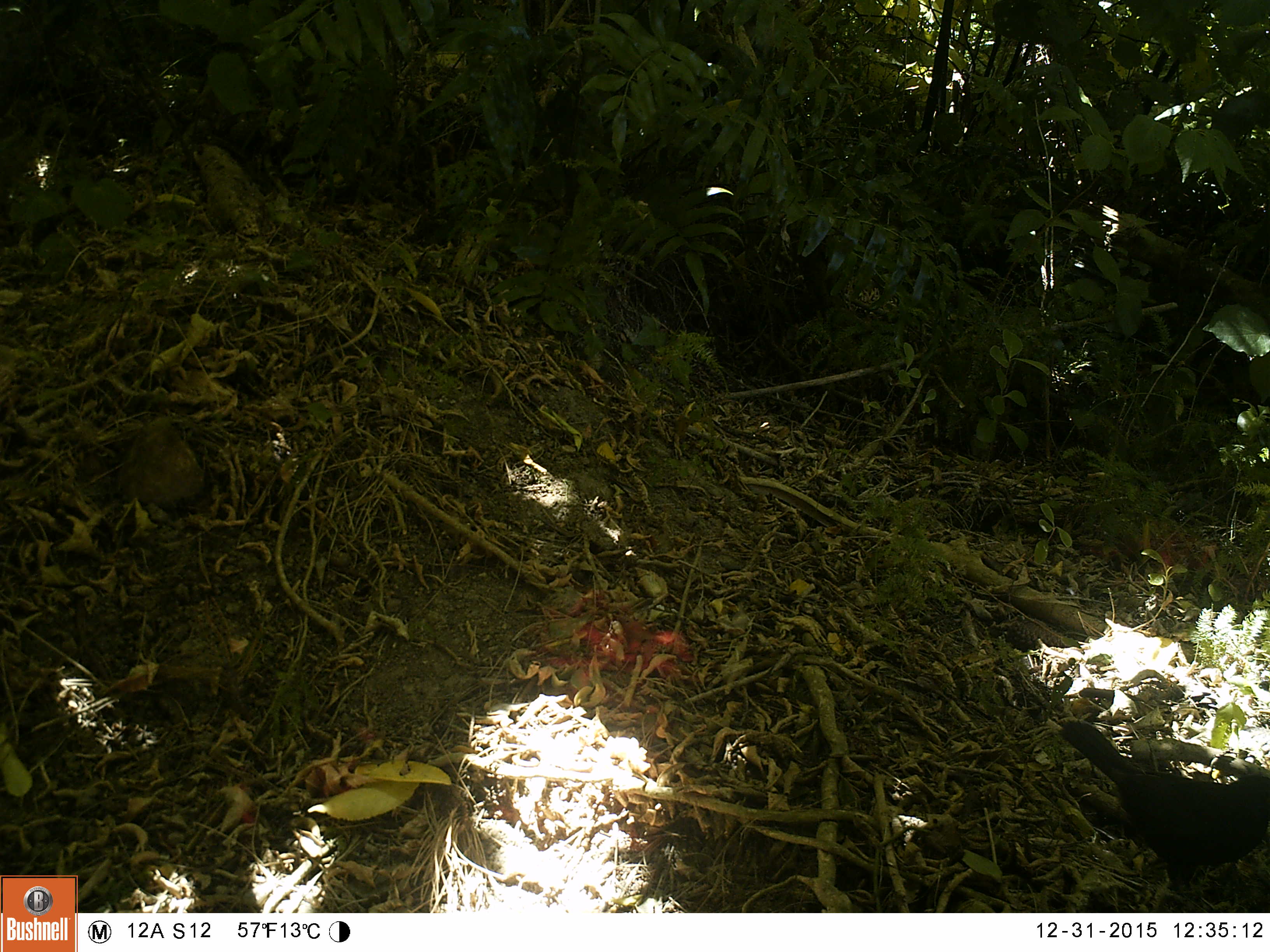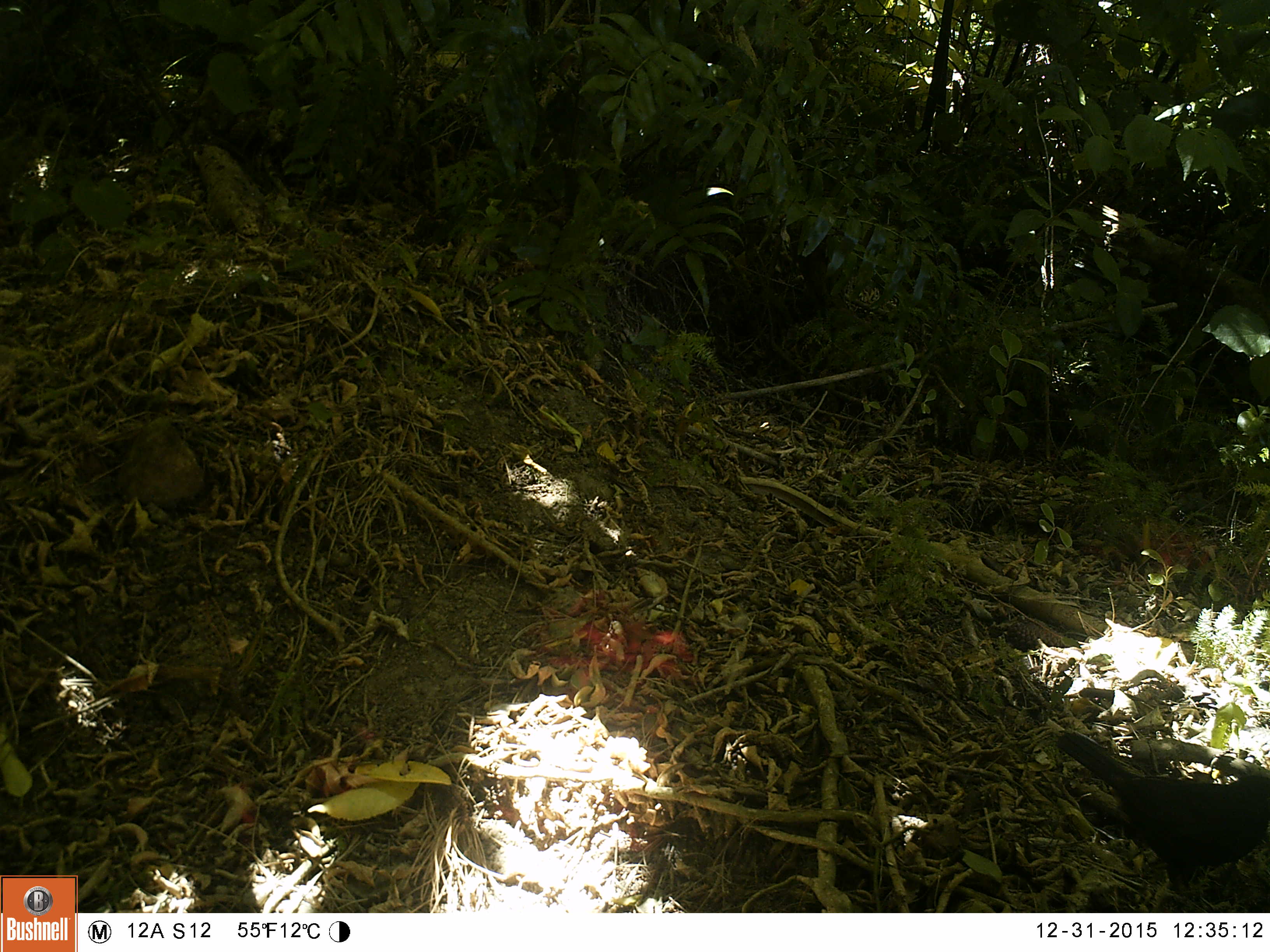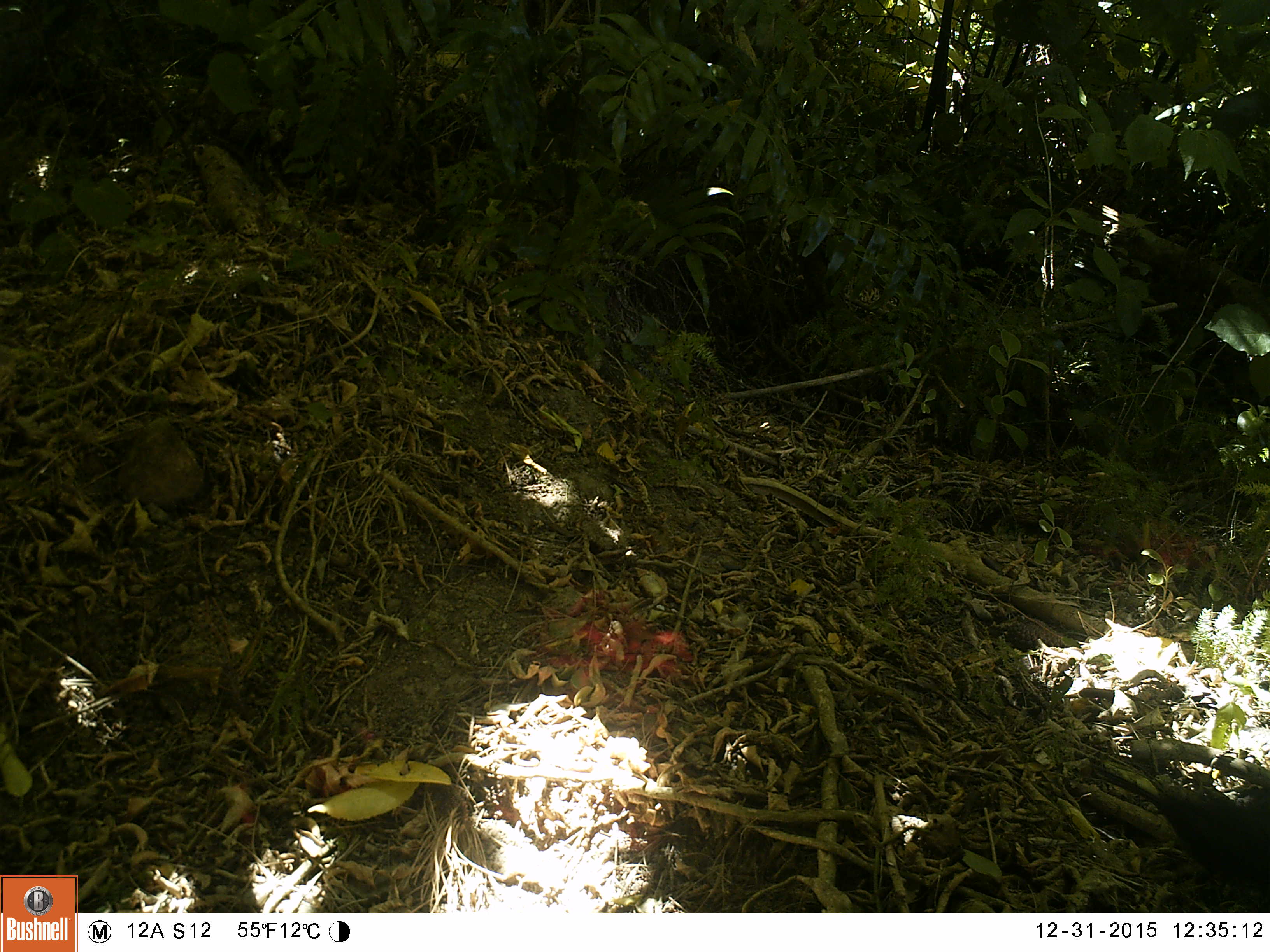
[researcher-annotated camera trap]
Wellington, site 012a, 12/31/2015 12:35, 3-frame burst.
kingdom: Animalia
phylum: Chordata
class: Aves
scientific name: Aves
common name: bird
Bird (Aves).